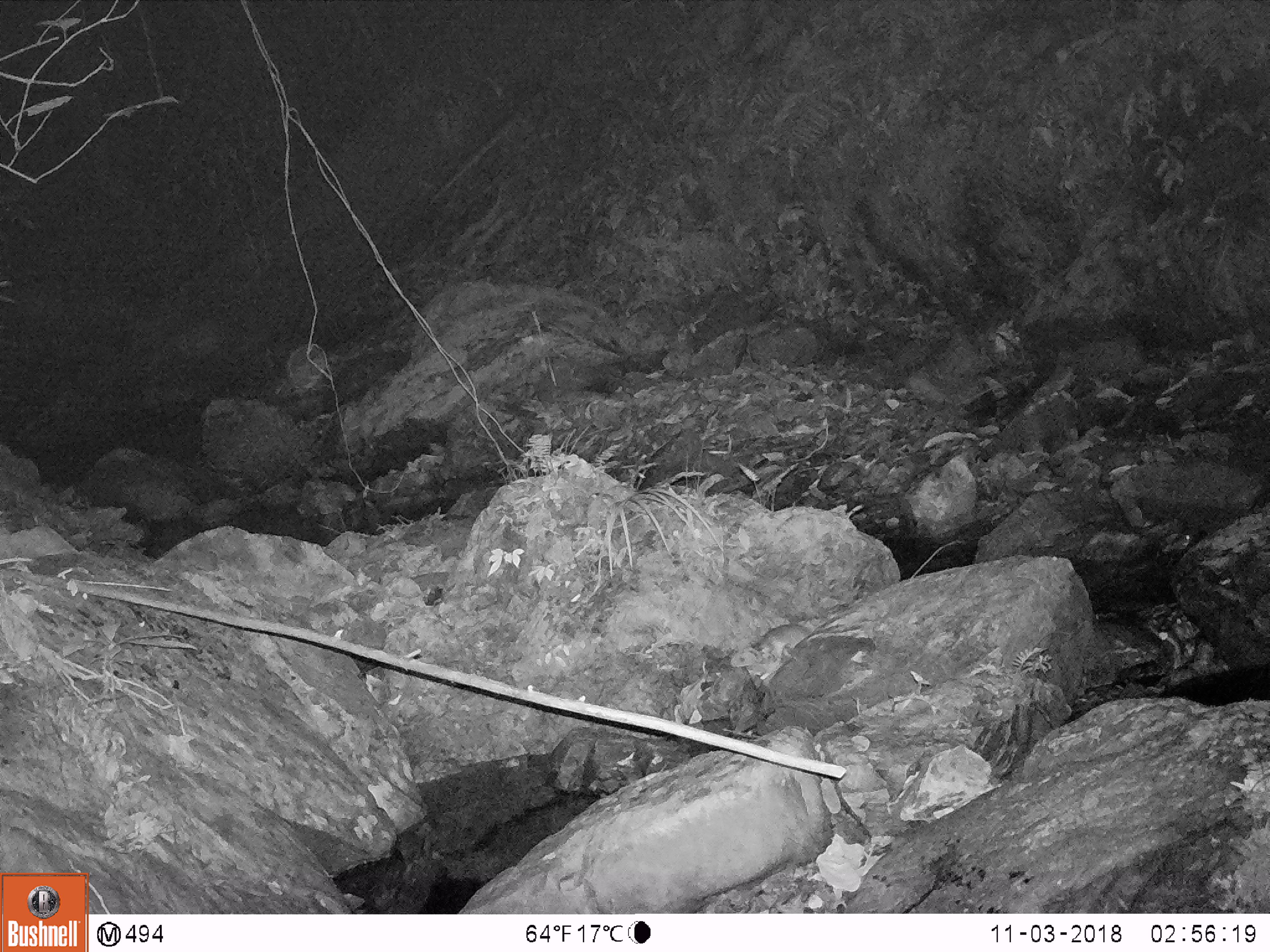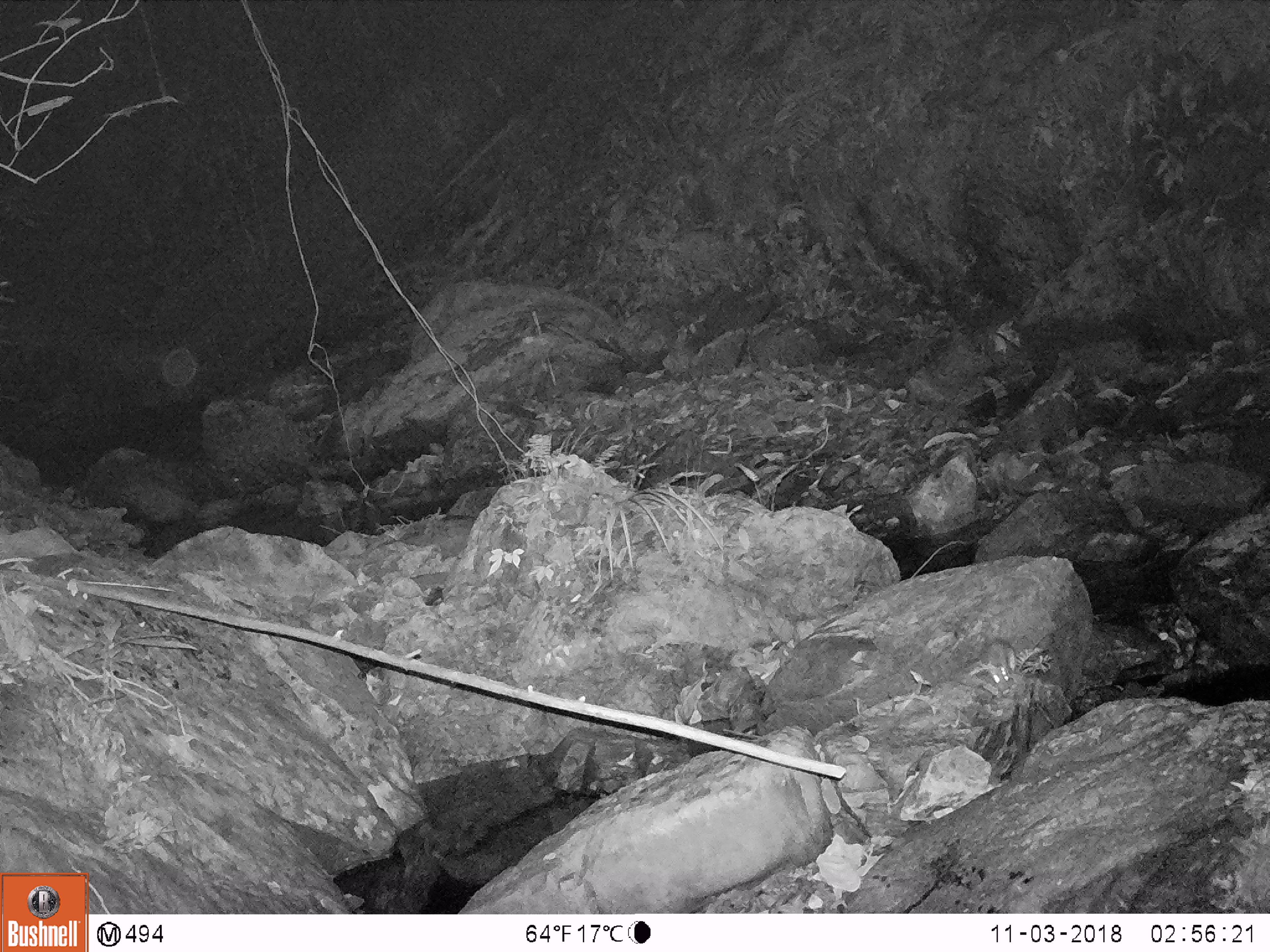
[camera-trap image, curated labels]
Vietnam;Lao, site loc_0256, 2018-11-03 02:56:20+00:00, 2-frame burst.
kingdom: Animalia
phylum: Chordata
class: Mammalia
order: Rodentia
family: Muridae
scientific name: Muridae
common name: old-world mice and rats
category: unidentified murid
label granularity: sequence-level